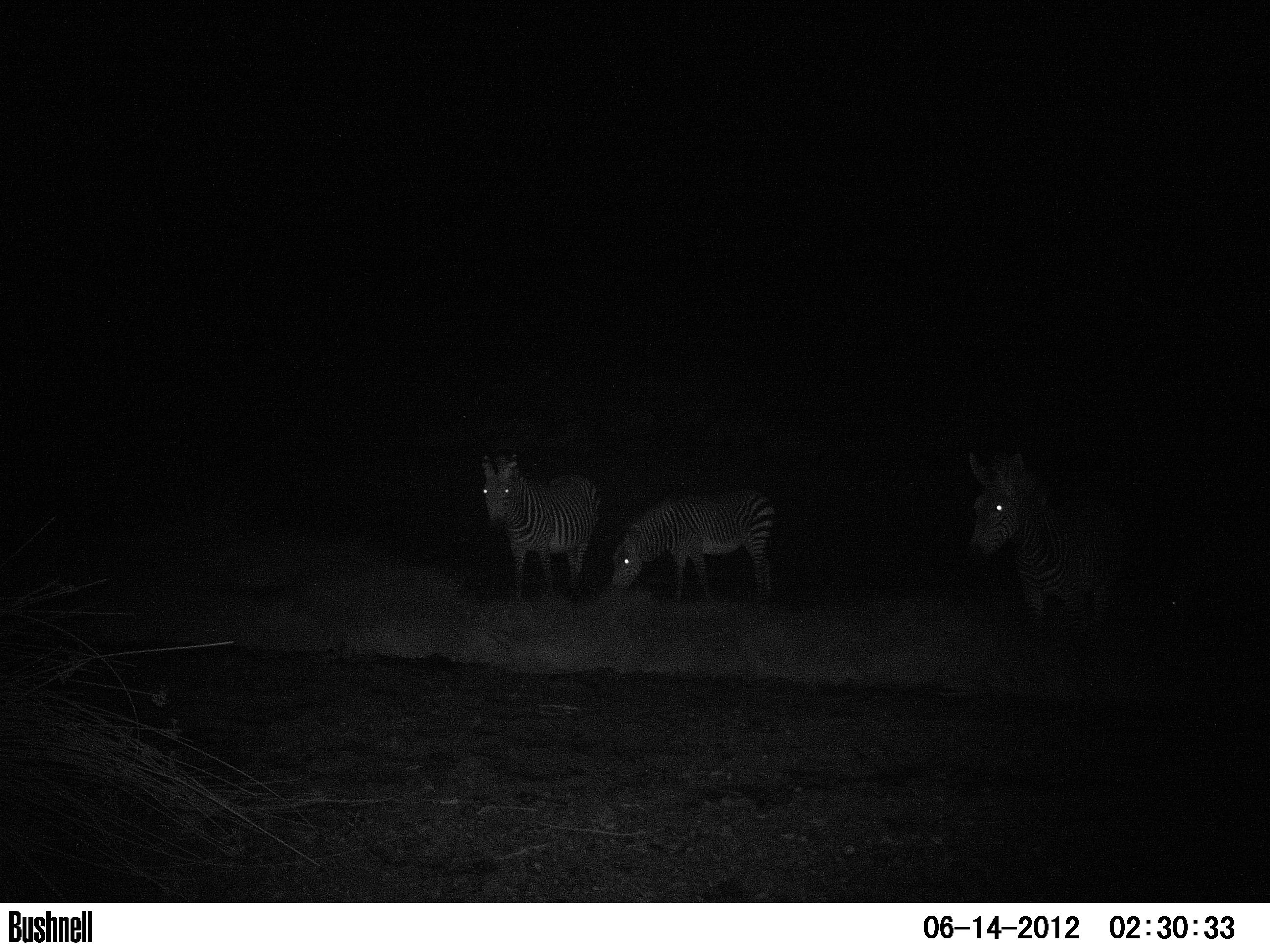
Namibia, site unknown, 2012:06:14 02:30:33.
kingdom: Animalia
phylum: Chordata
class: Mammalia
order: Perissodactyla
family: Equidae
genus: Equus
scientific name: Equus zebra hartmannae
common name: hartmann's mountain zebra